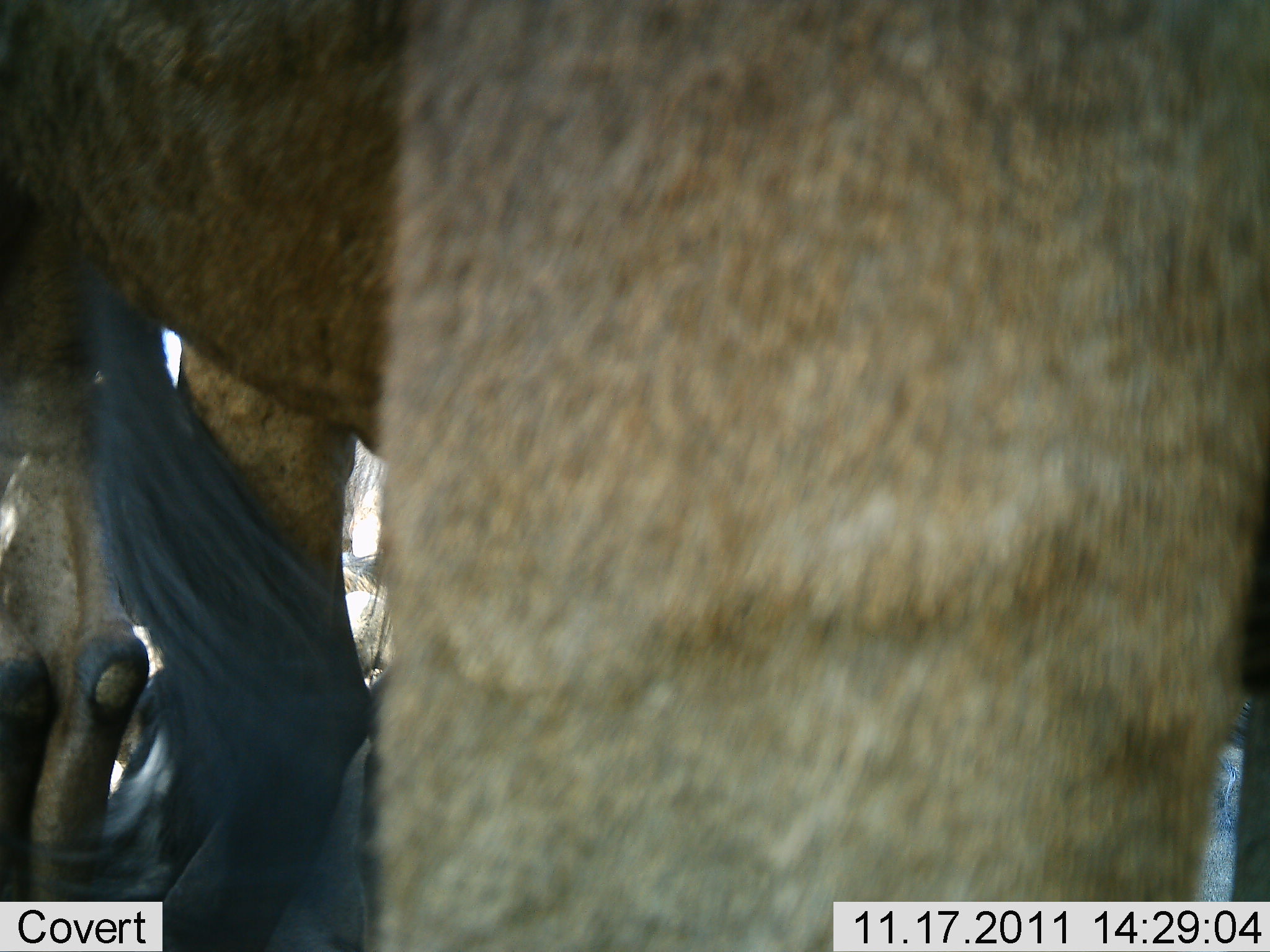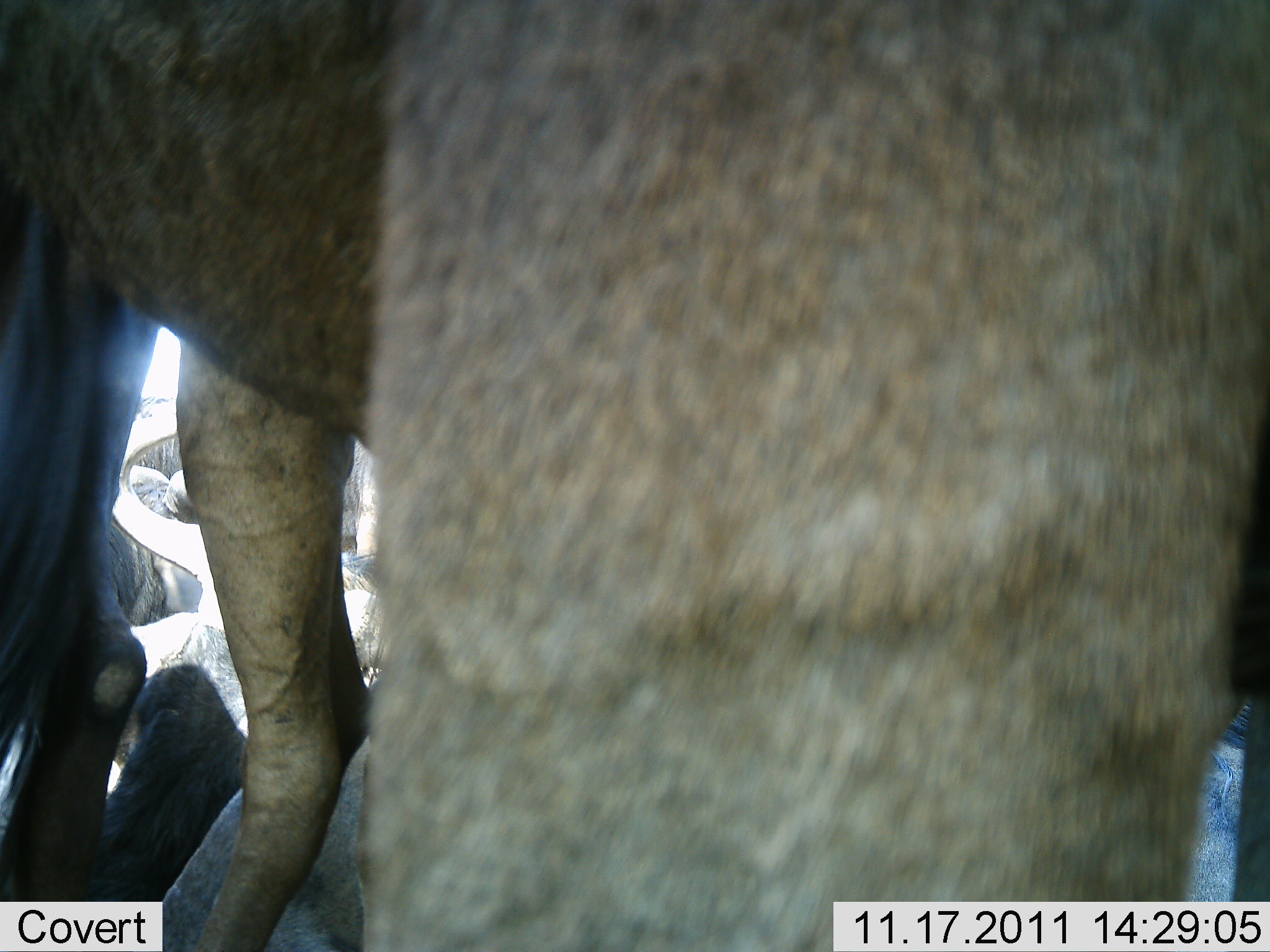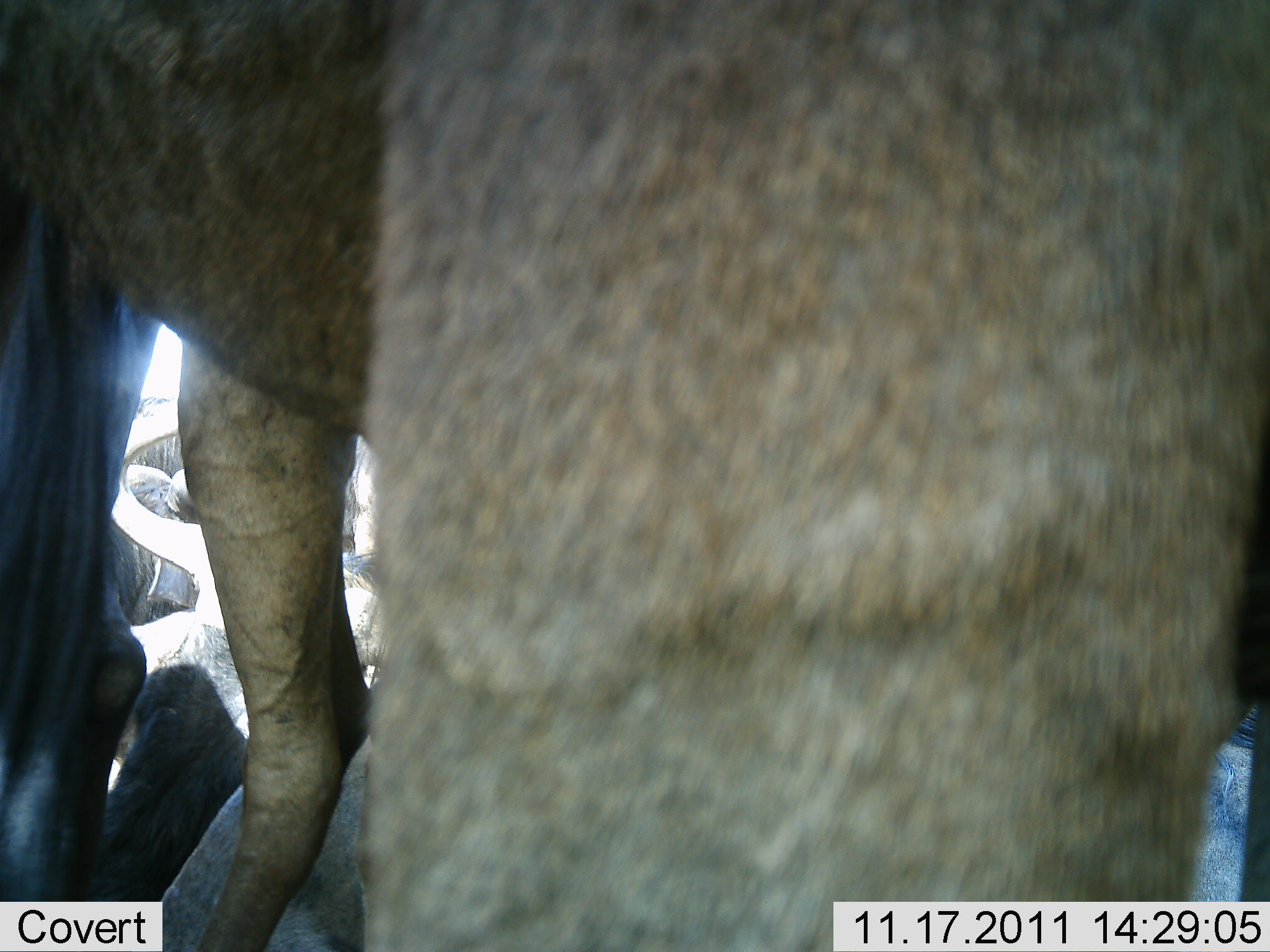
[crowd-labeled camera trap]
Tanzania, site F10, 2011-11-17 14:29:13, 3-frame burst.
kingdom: Animalia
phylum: Chordata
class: Mammalia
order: Artiodactyla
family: Bovidae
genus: Connochaetes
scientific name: Connochaetes taurinus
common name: blue wildebeest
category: wildebeest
Wildebeest (blue wildebeest) (Connochaetes taurinus), count 3. Behavior (volunteer vote fractions): standing 75%, resting 58%, moving 0%, interacting 8%. Young present (vote fraction): 0%. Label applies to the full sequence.